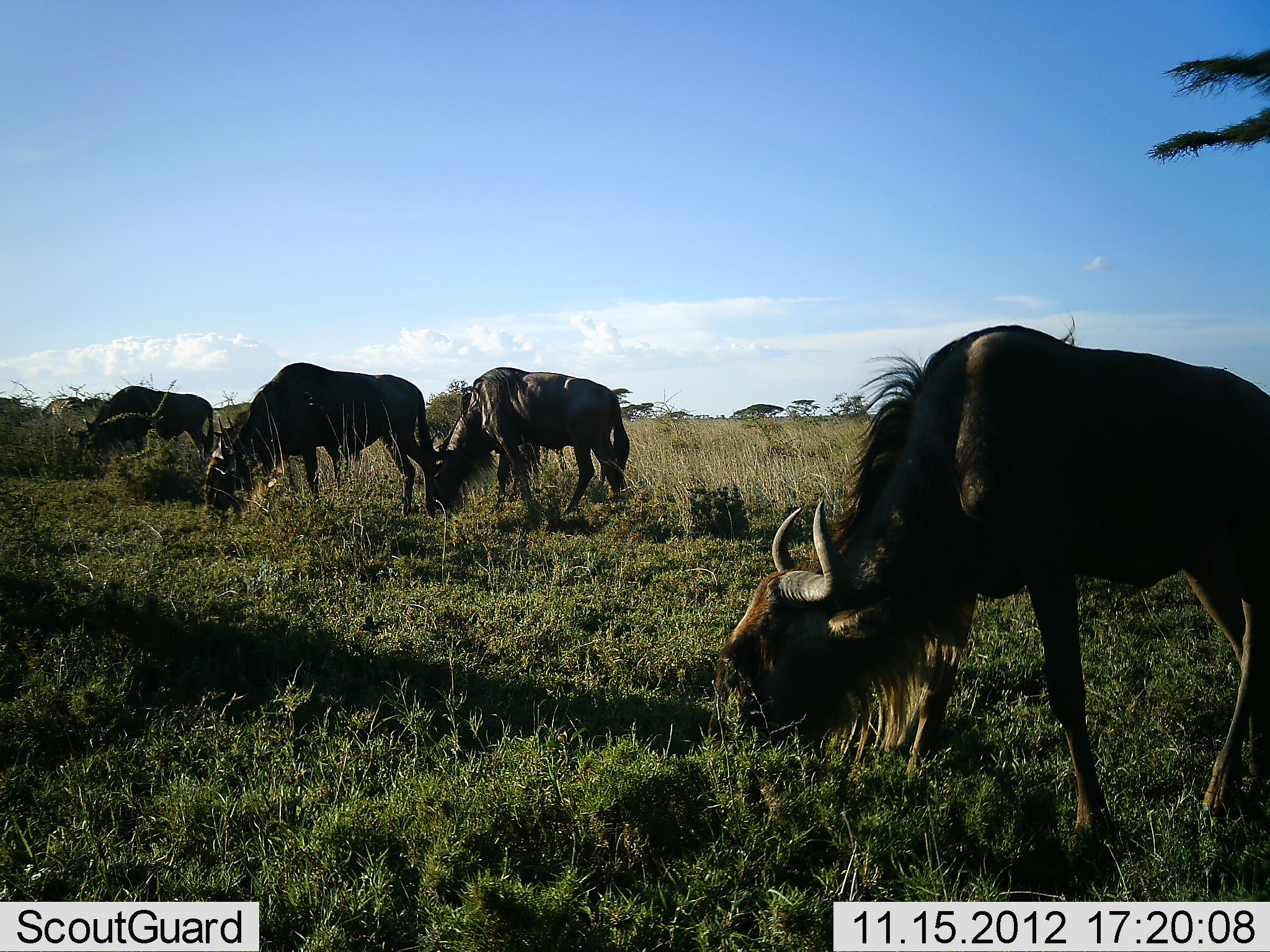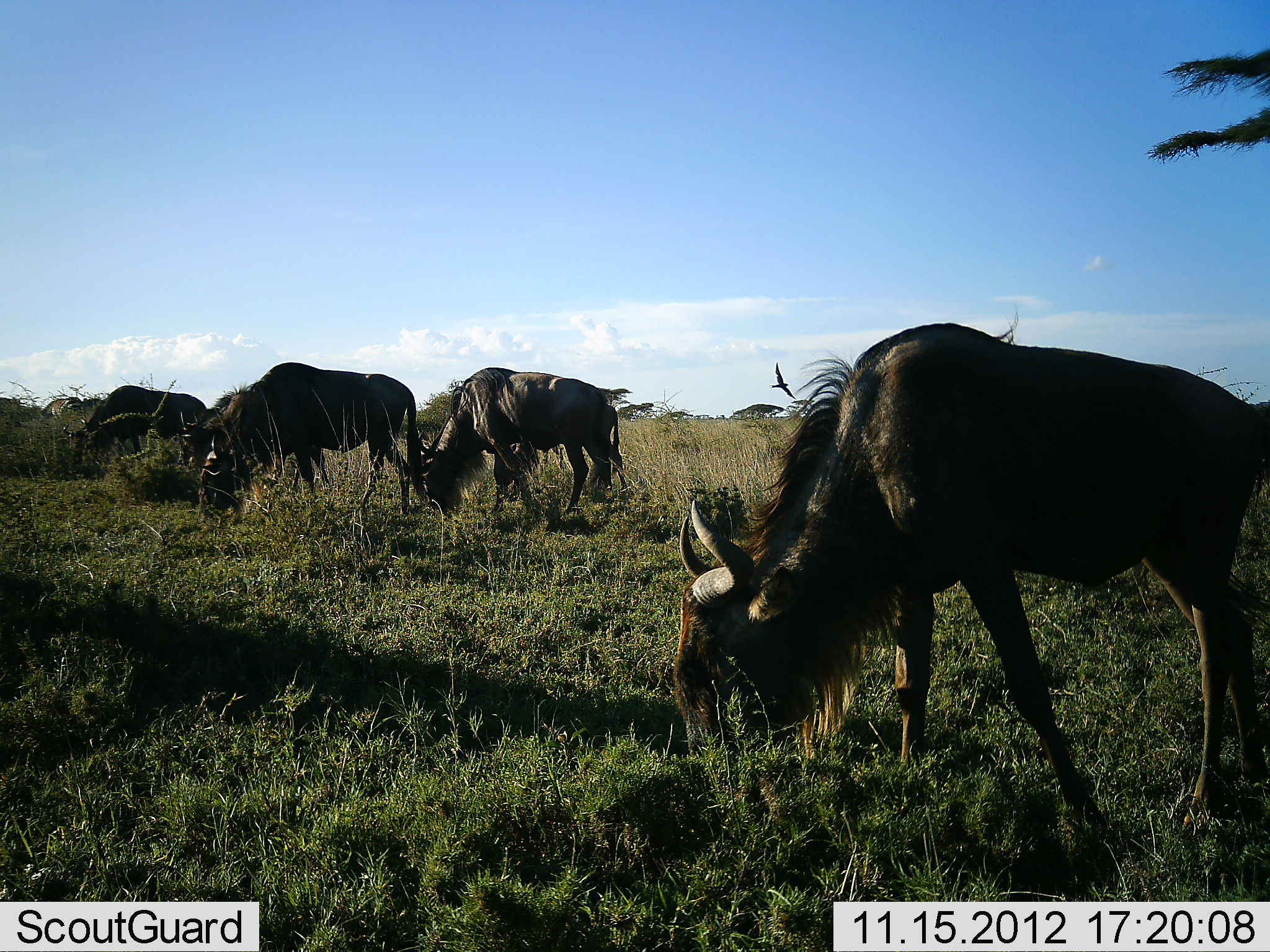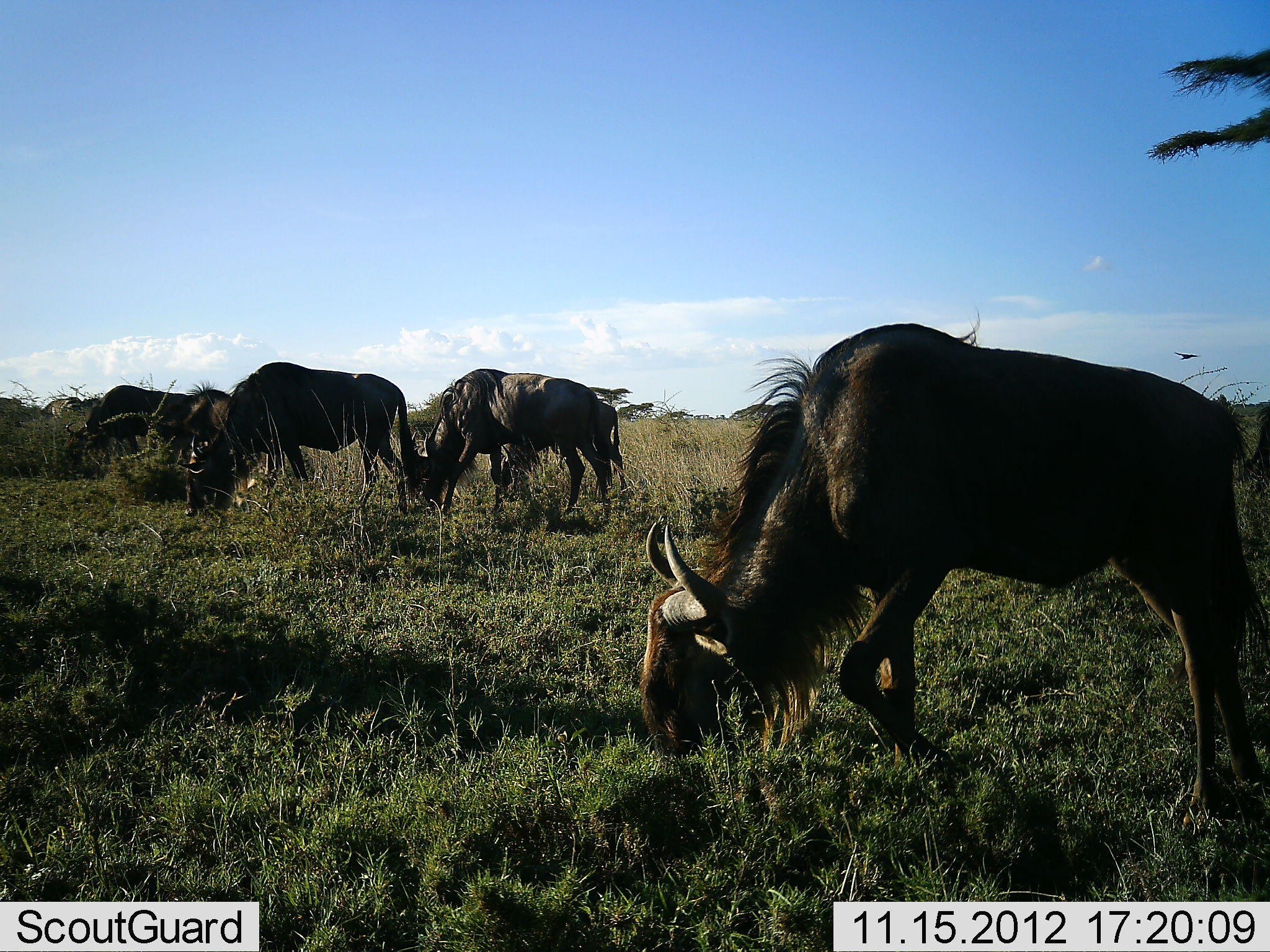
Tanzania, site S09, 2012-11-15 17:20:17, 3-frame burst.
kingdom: Animalia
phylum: Chordata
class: Mammalia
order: Artiodactyla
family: Bovidae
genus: Connochaetes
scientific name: Connochaetes taurinus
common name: blue wildebeest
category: wildebeest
Wildebeest (blue wildebeest) (Connochaetes taurinus), count 5. Behavior (volunteer vote fractions): standing 12%, resting 0%, moving 16%, interacting 0%. Young present (vote fraction): 4%. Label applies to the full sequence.